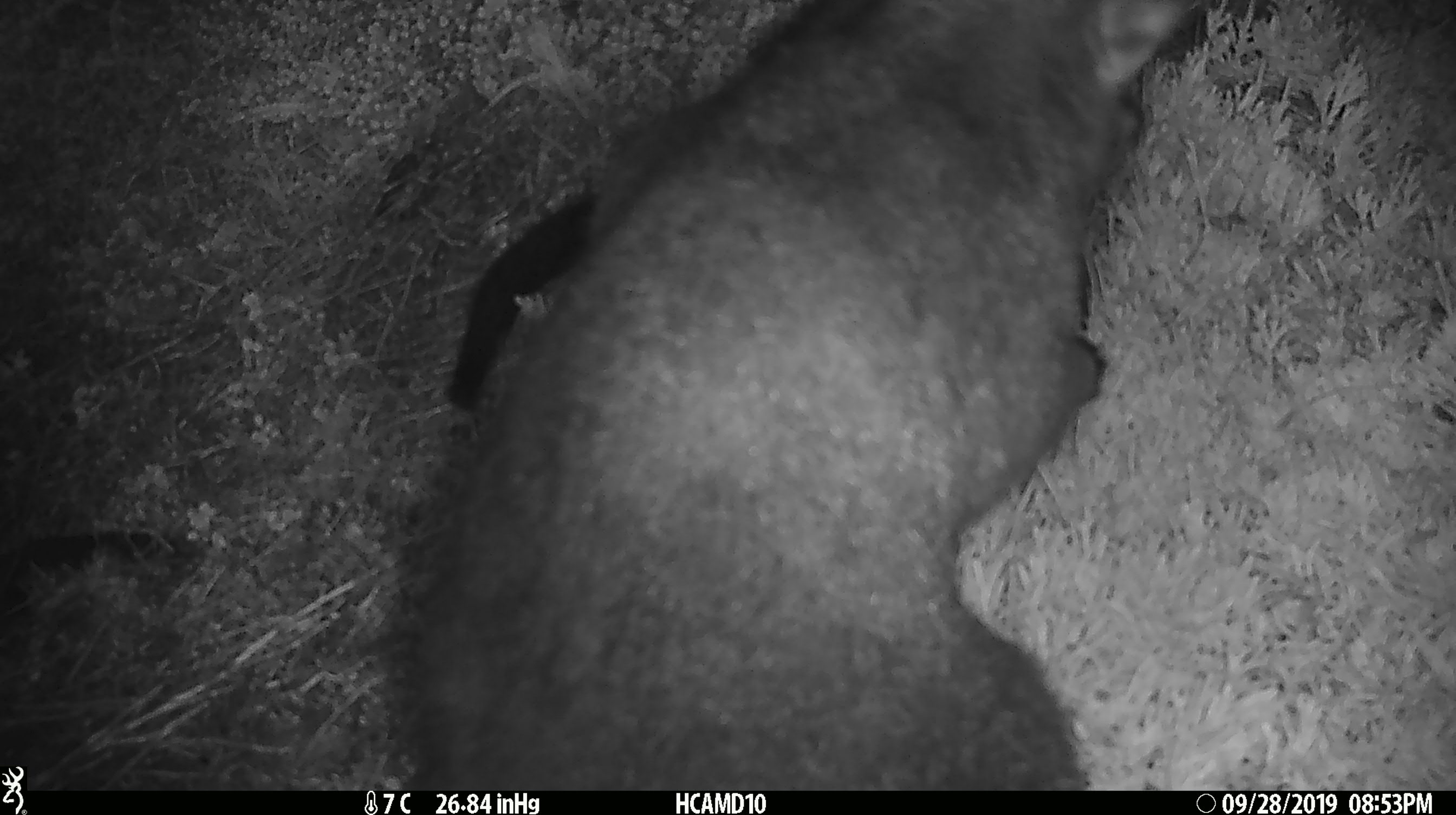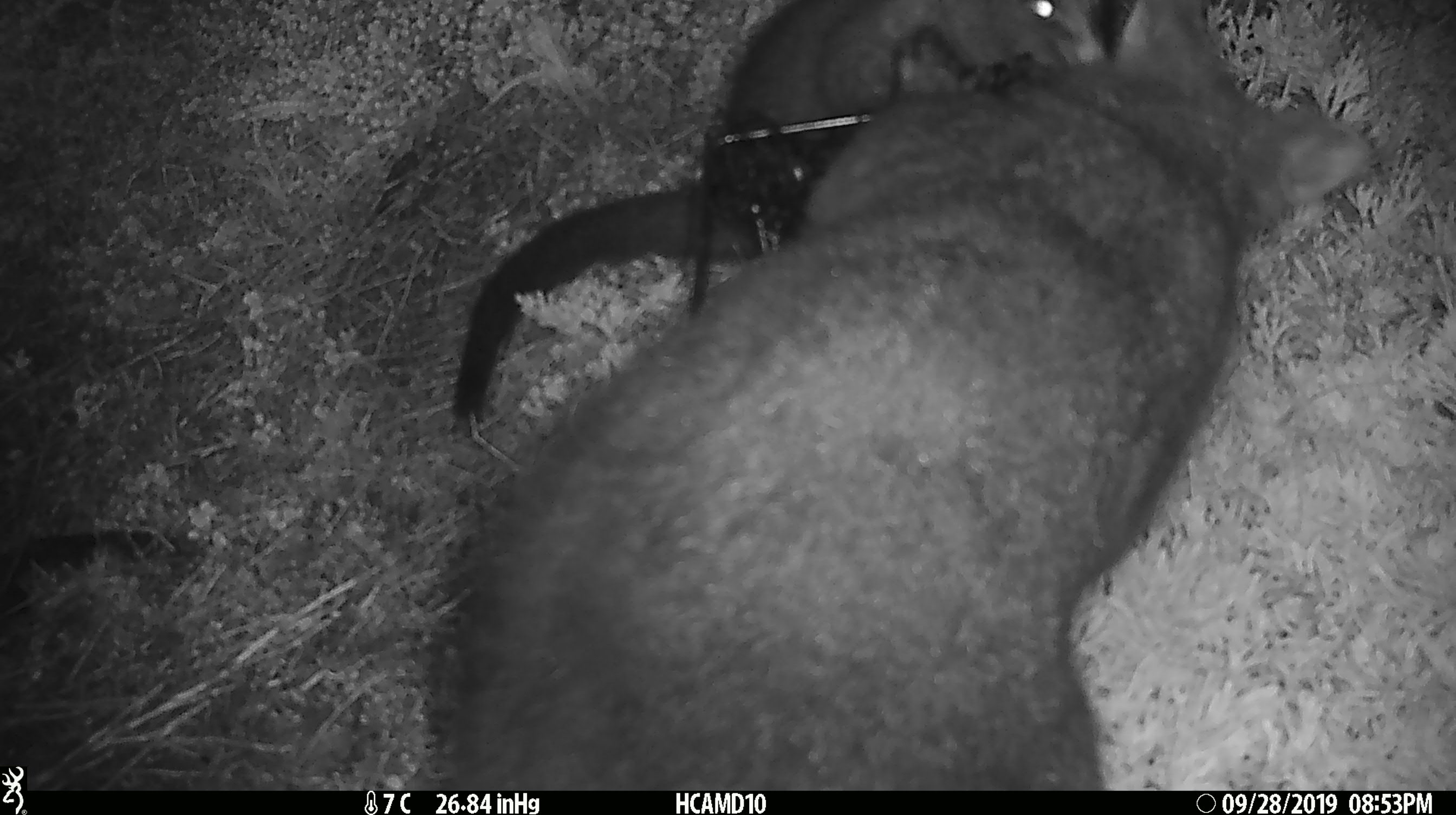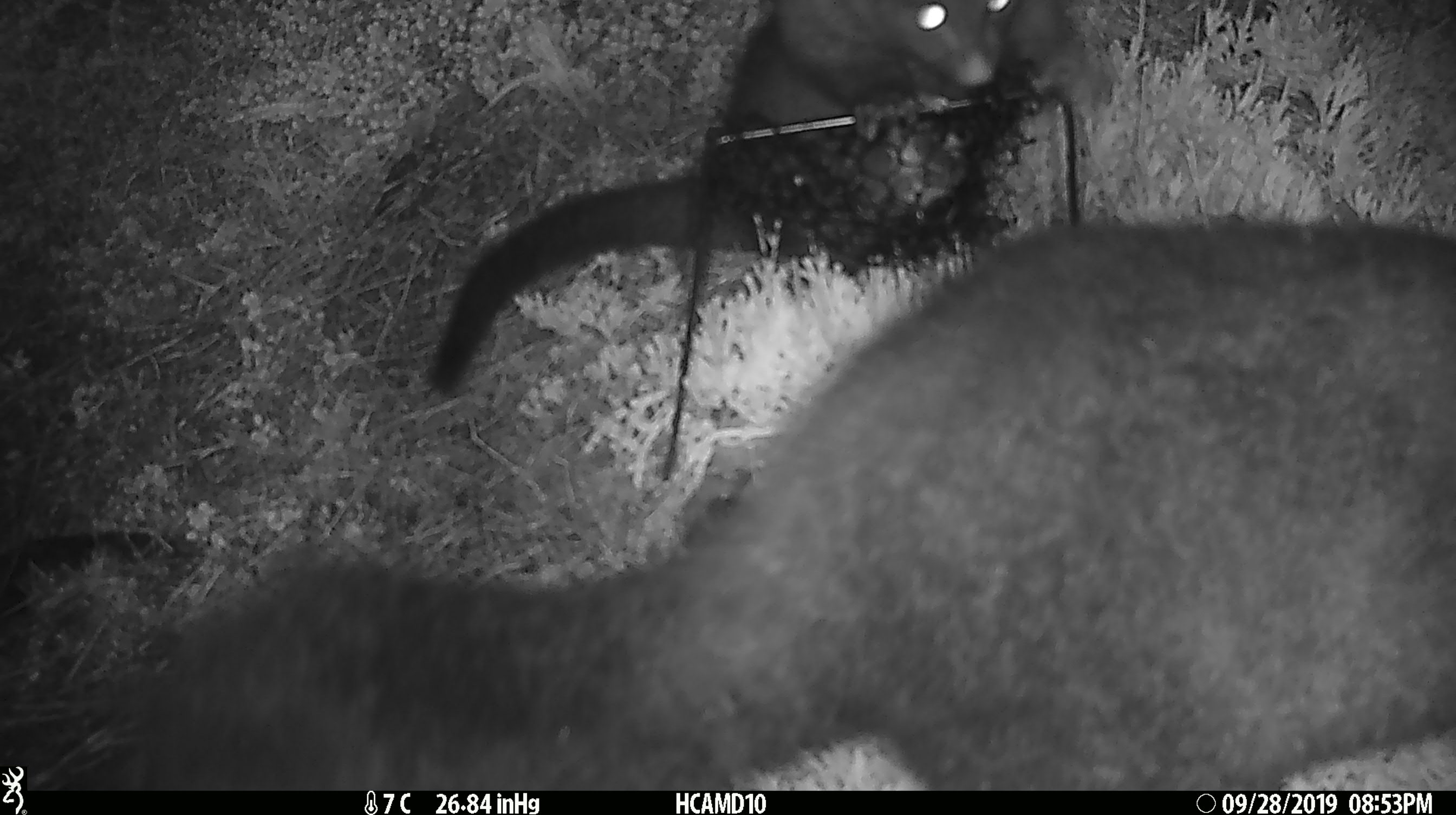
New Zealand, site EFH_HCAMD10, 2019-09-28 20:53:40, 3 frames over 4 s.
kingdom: Animalia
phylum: Chordata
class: Mammalia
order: Diprotodontia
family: Phalangeridae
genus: Trichosurus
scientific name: Trichosurus vulpecula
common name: common brushtail possum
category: possum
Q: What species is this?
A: Possum (common brushtail possum) (Trichosurus vulpecula).